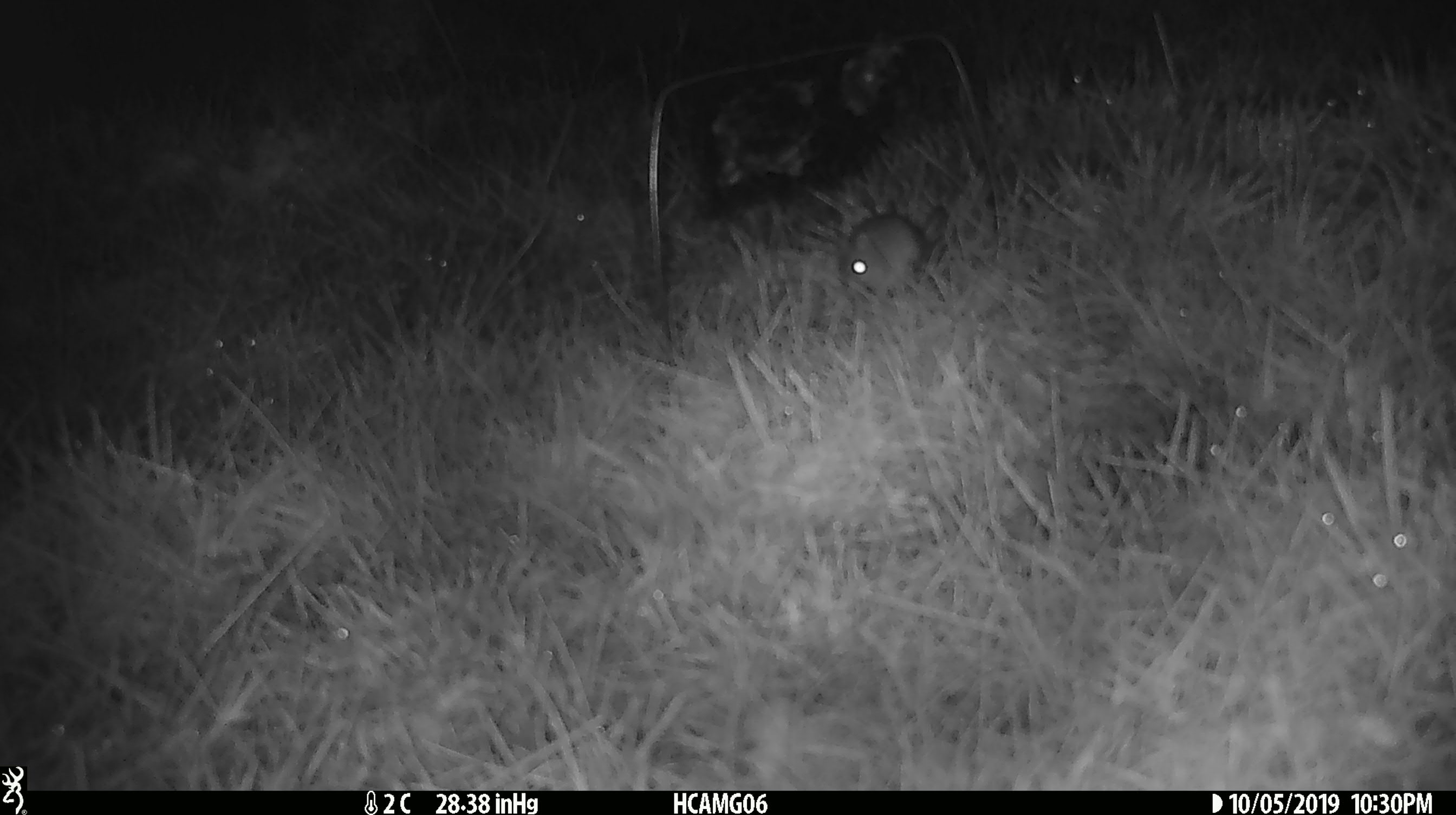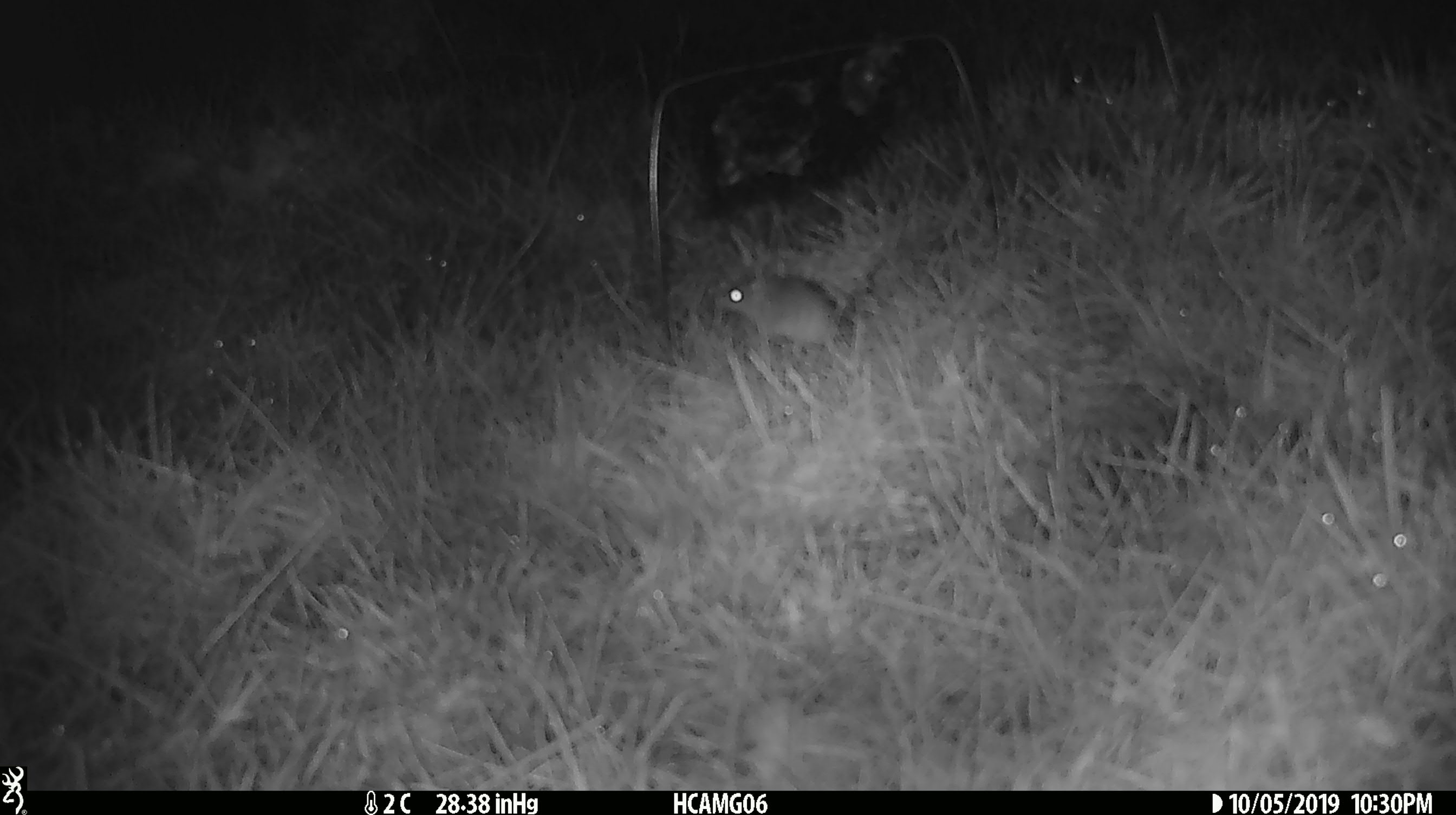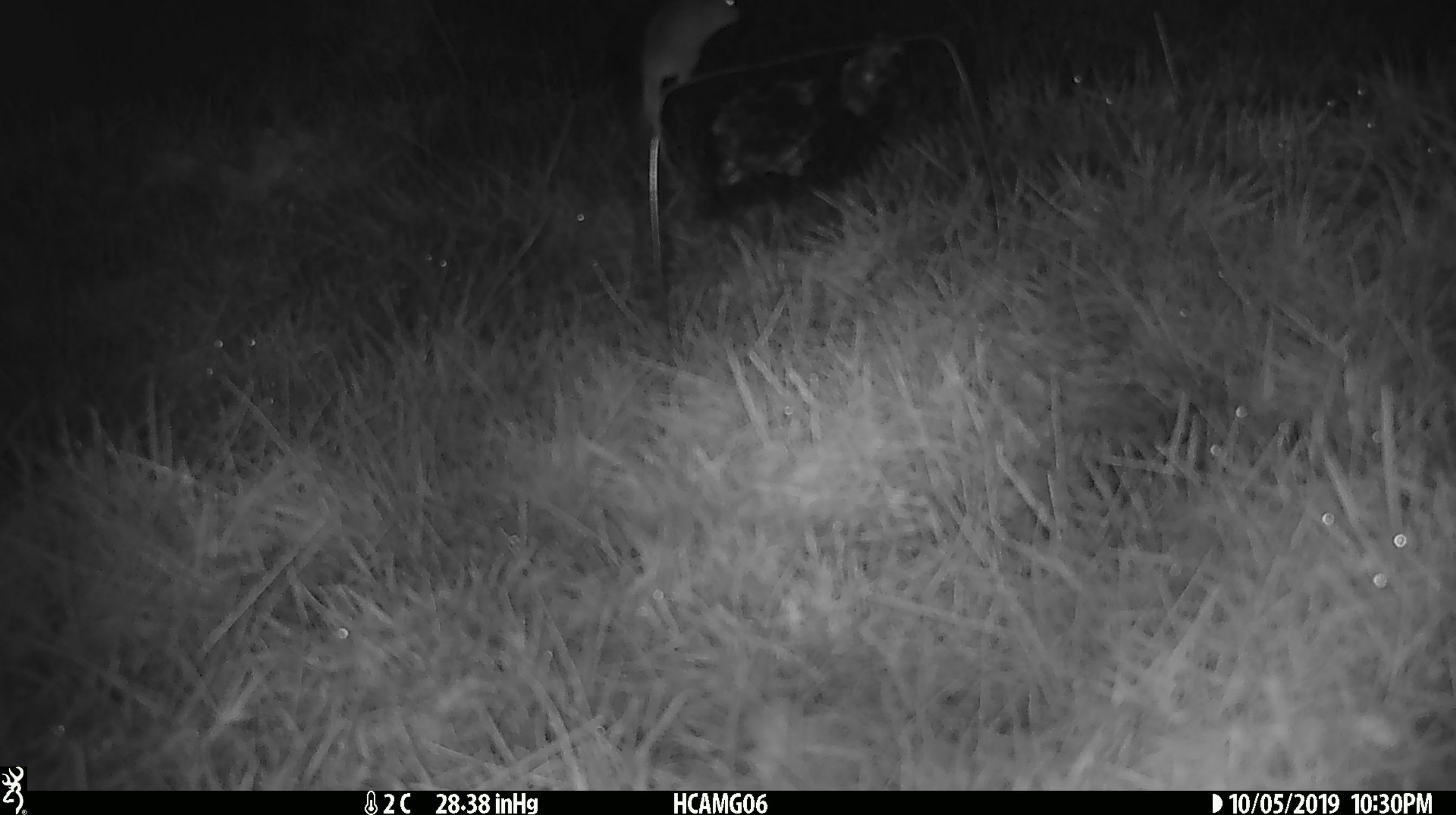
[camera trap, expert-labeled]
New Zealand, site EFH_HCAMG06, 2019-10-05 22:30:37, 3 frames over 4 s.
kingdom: Animalia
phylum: Chordata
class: Mammalia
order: Rodentia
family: Muridae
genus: Mus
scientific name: Mus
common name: mouse